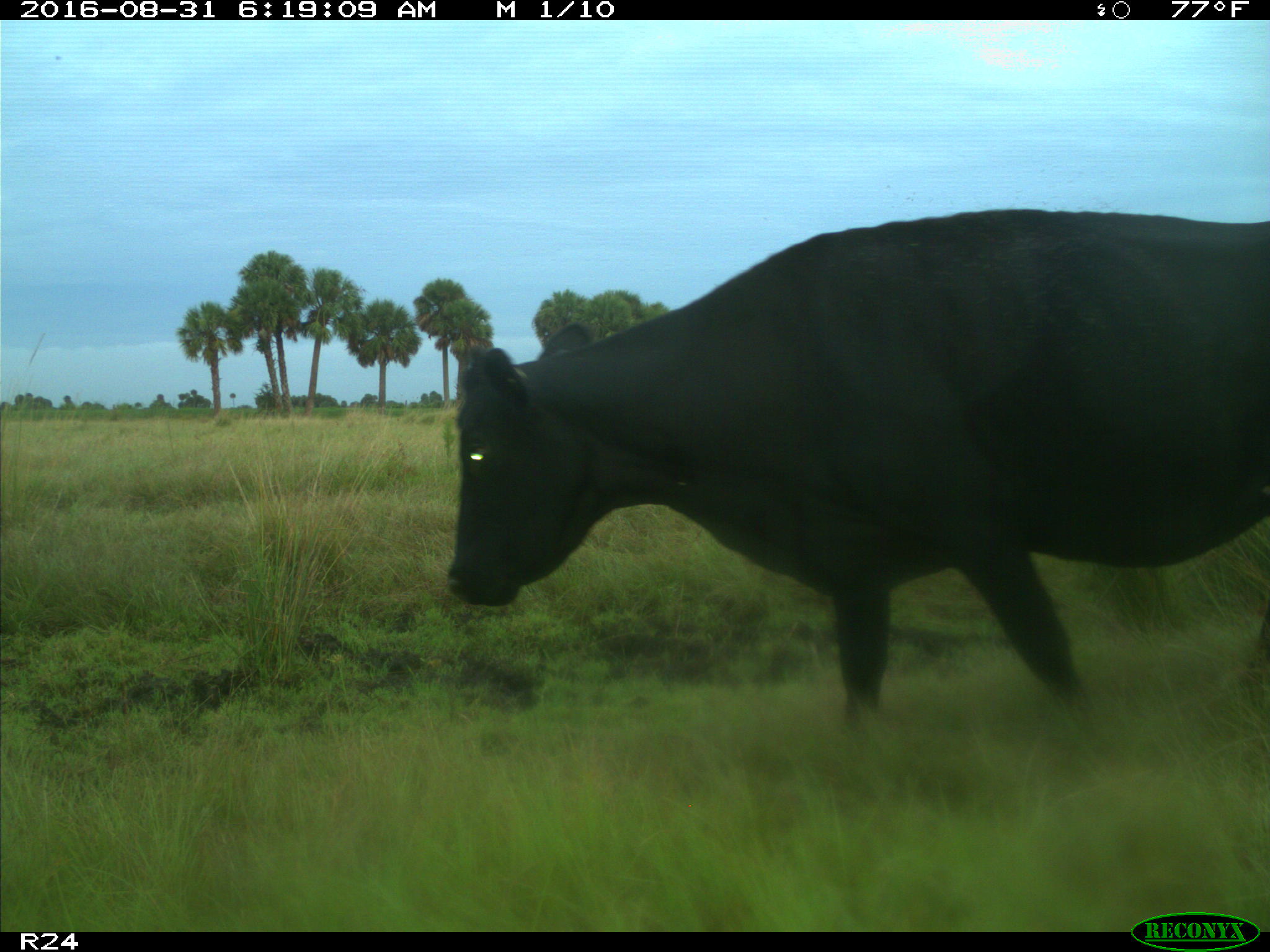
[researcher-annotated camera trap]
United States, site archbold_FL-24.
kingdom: Animalia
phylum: Chordata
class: Mammalia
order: Artiodactyla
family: Bovidae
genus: Bos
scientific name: Bos taurus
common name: domestic cow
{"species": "Bos taurus (domestic cow)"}